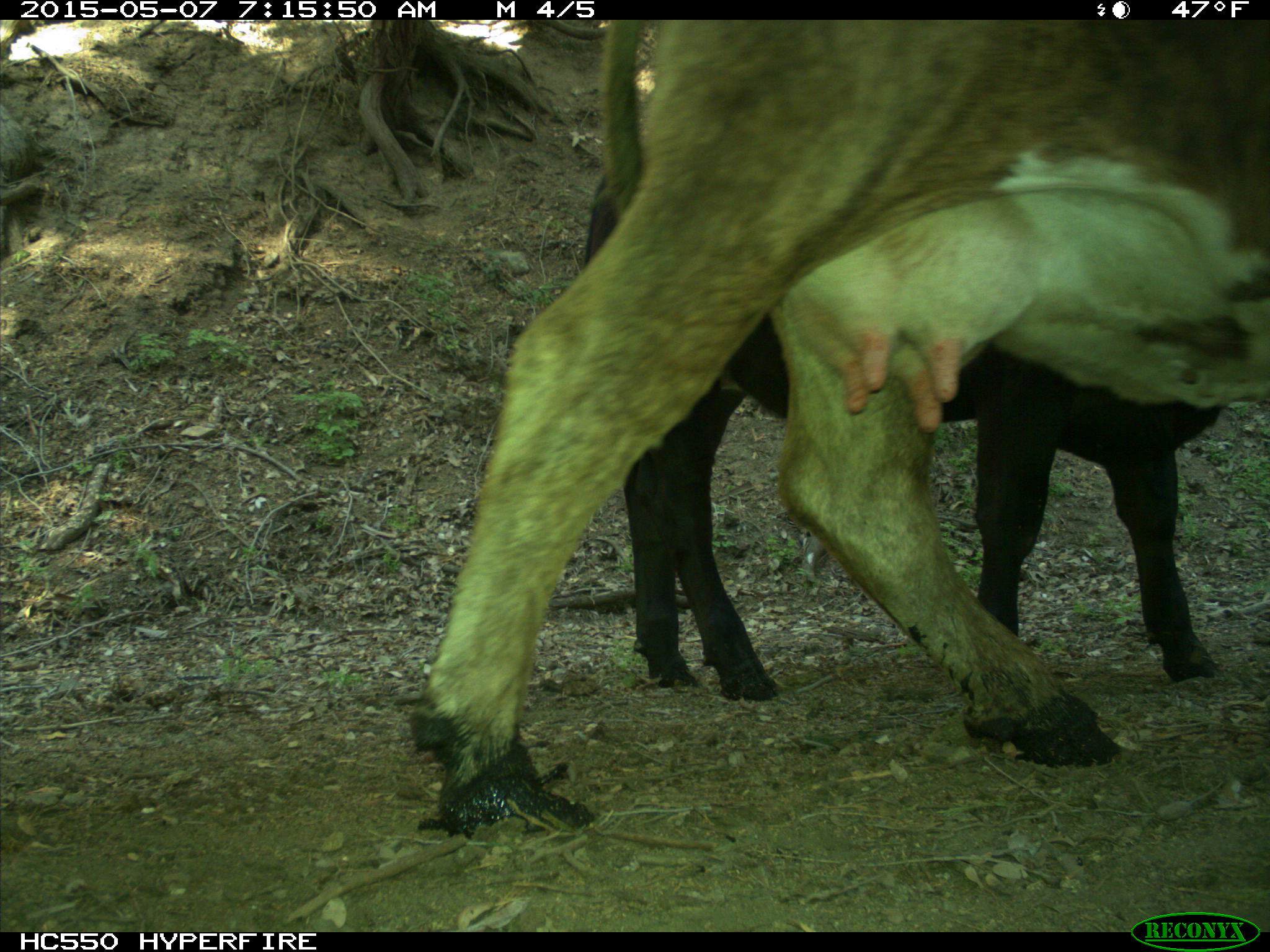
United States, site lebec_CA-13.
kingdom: Animalia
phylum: Chordata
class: Mammalia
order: Artiodactyla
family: Bovidae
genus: Bos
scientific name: Bos taurus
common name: domestic cow